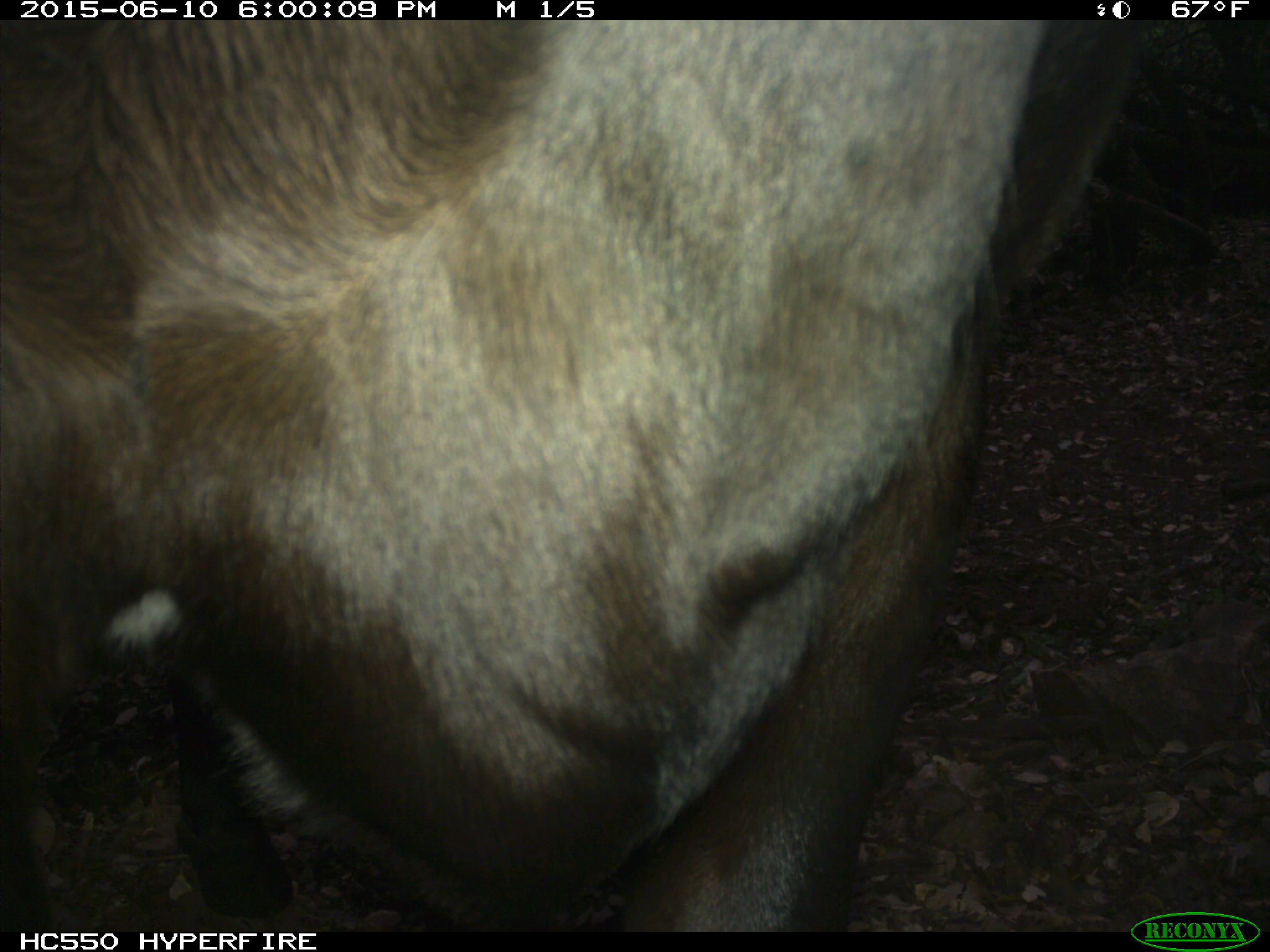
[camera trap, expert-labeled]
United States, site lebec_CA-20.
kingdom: Animalia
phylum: Chordata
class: Mammalia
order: Artiodactyla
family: Bovidae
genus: Bos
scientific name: Bos taurus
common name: domestic cow